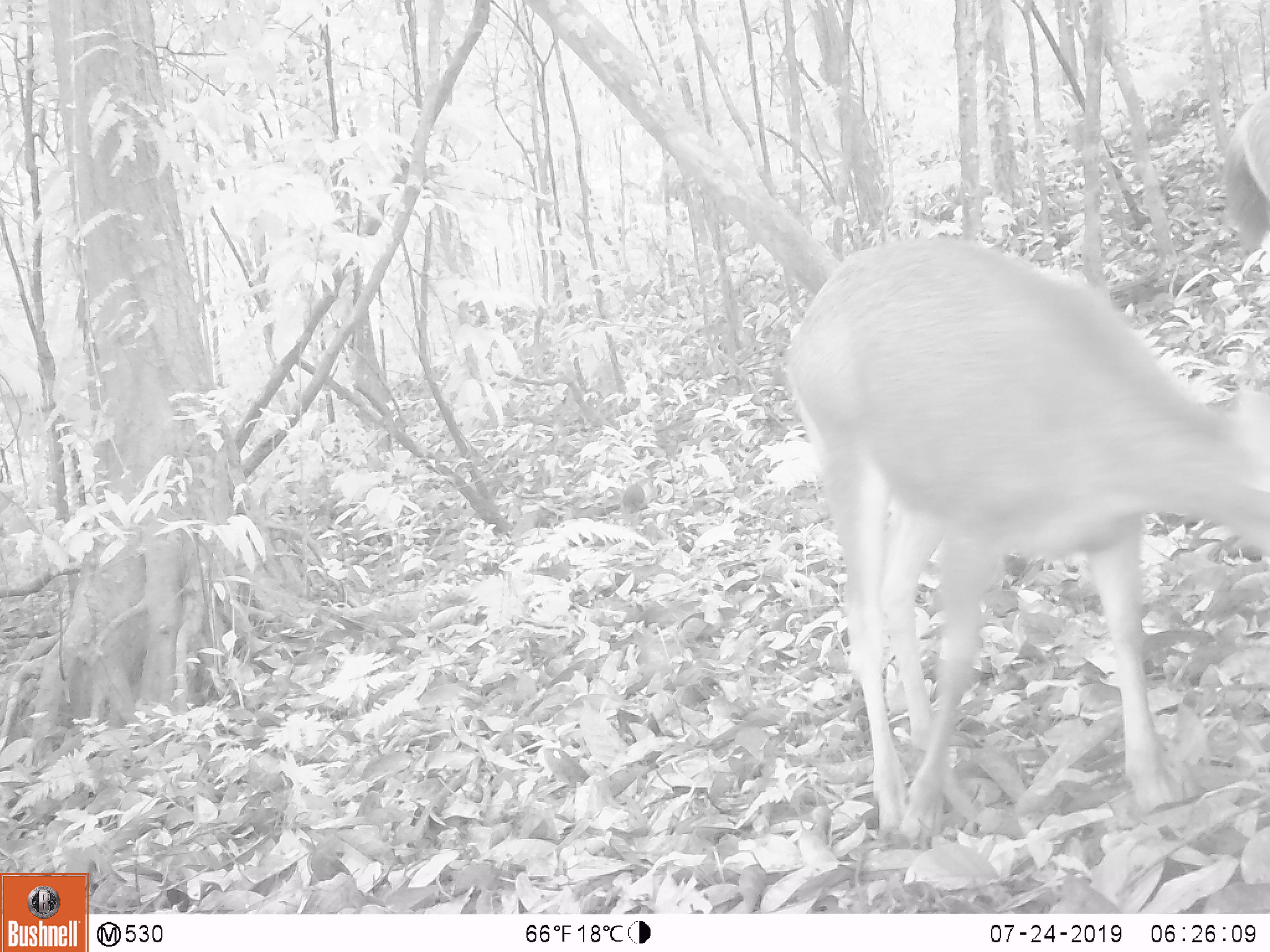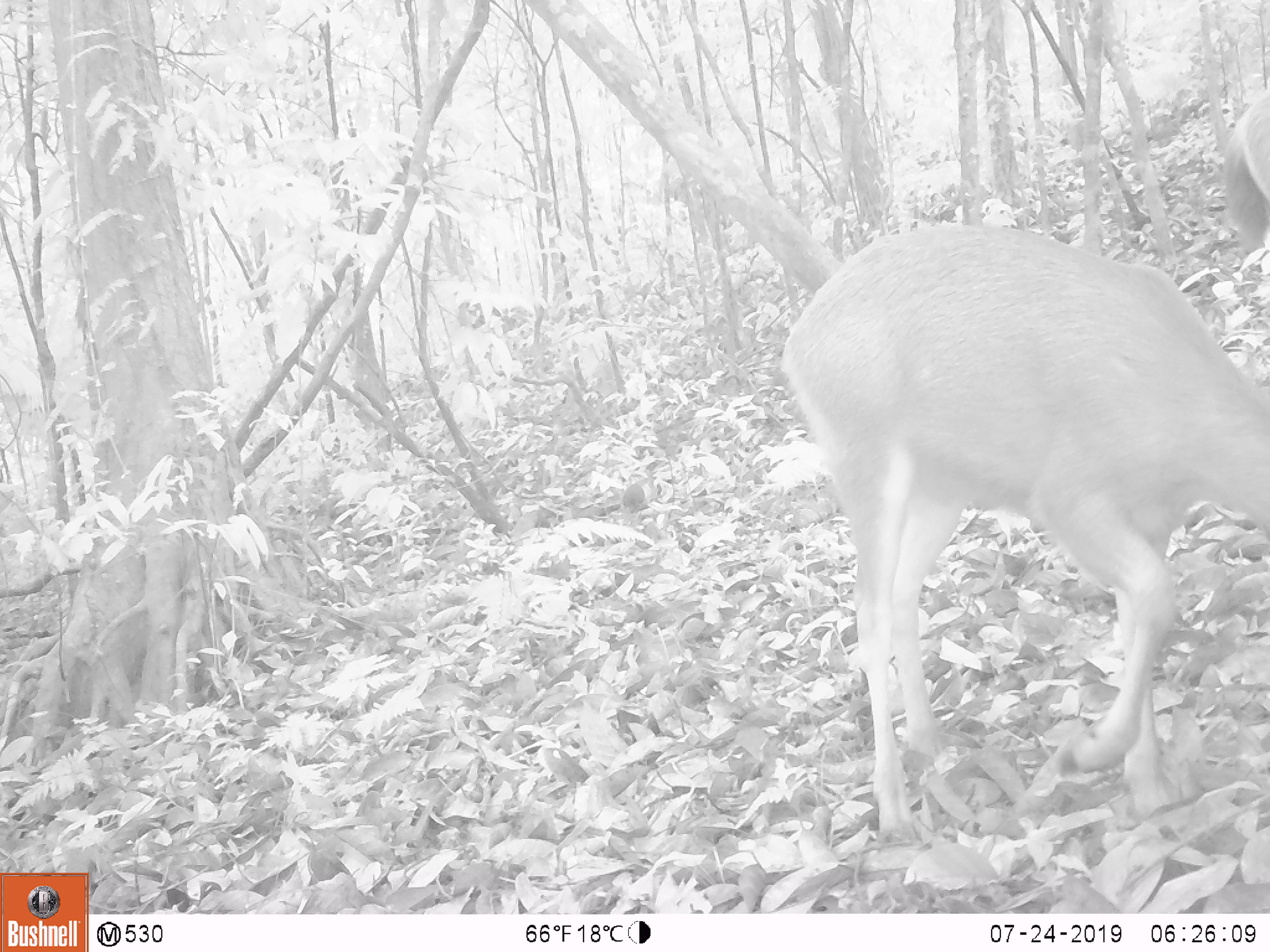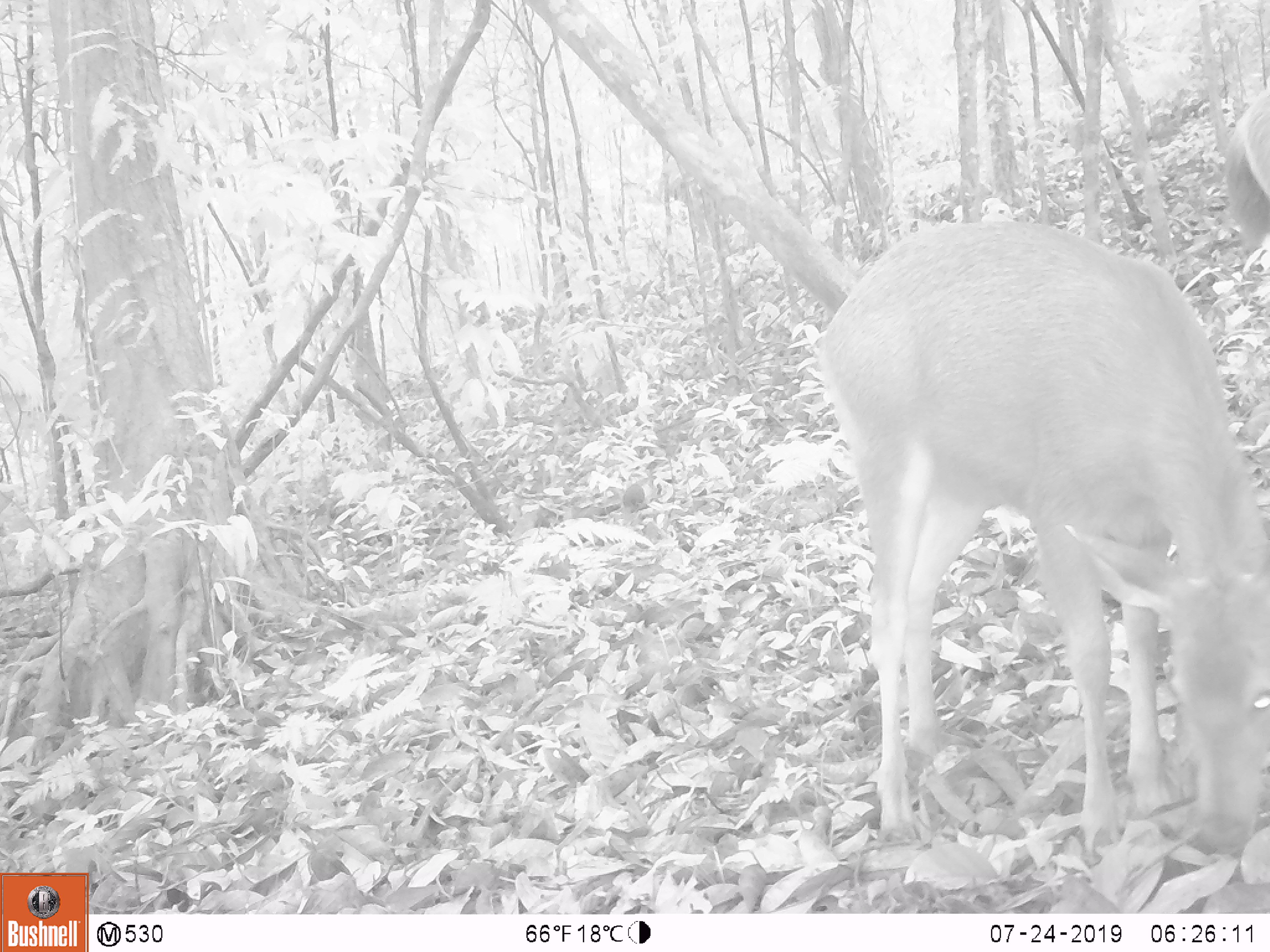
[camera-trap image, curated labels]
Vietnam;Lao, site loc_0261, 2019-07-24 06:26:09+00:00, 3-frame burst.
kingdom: Animalia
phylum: Chordata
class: Mammalia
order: Artiodactyla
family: Cervidae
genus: Rusa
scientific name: Rusa unicolor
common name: sambar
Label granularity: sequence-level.